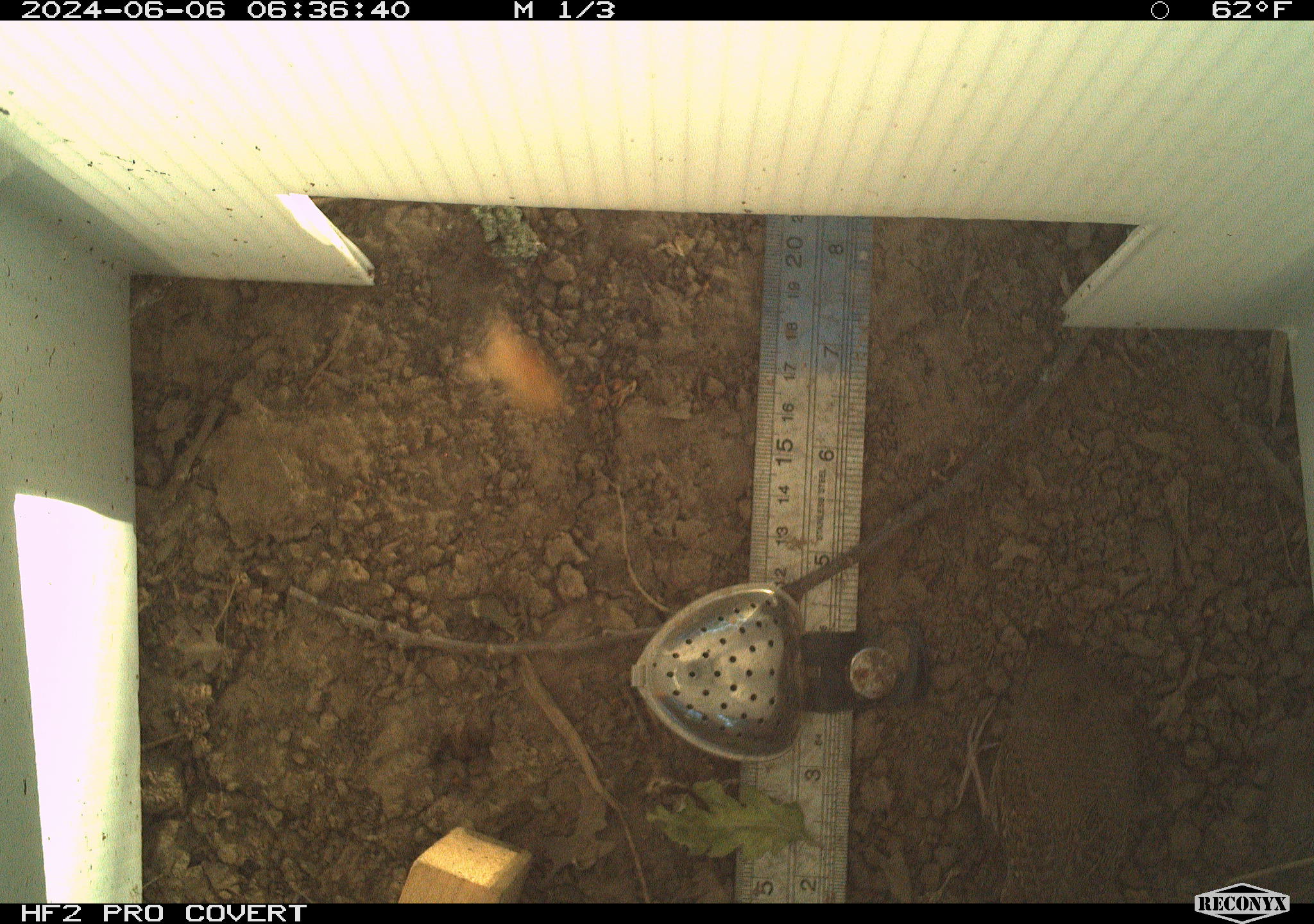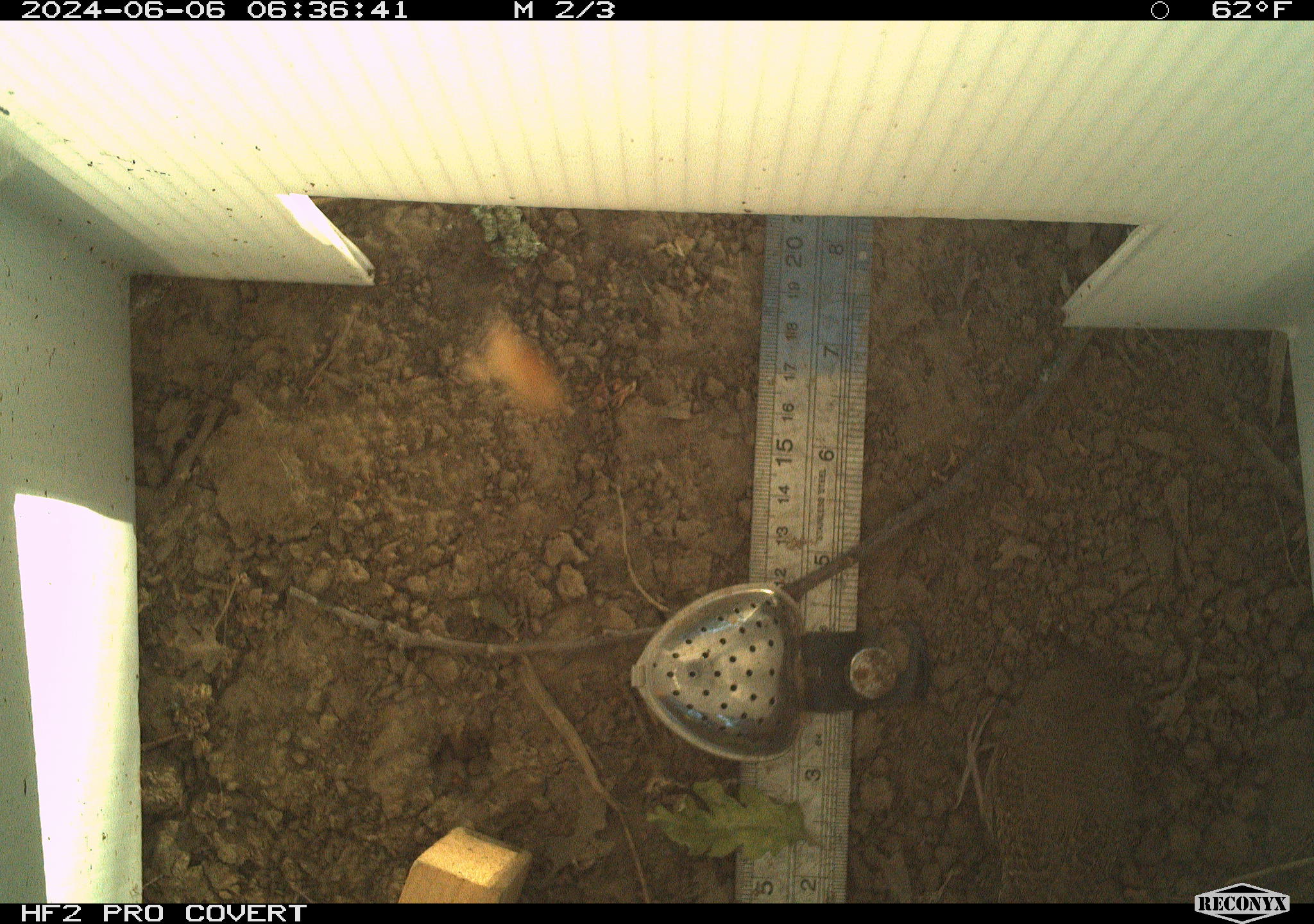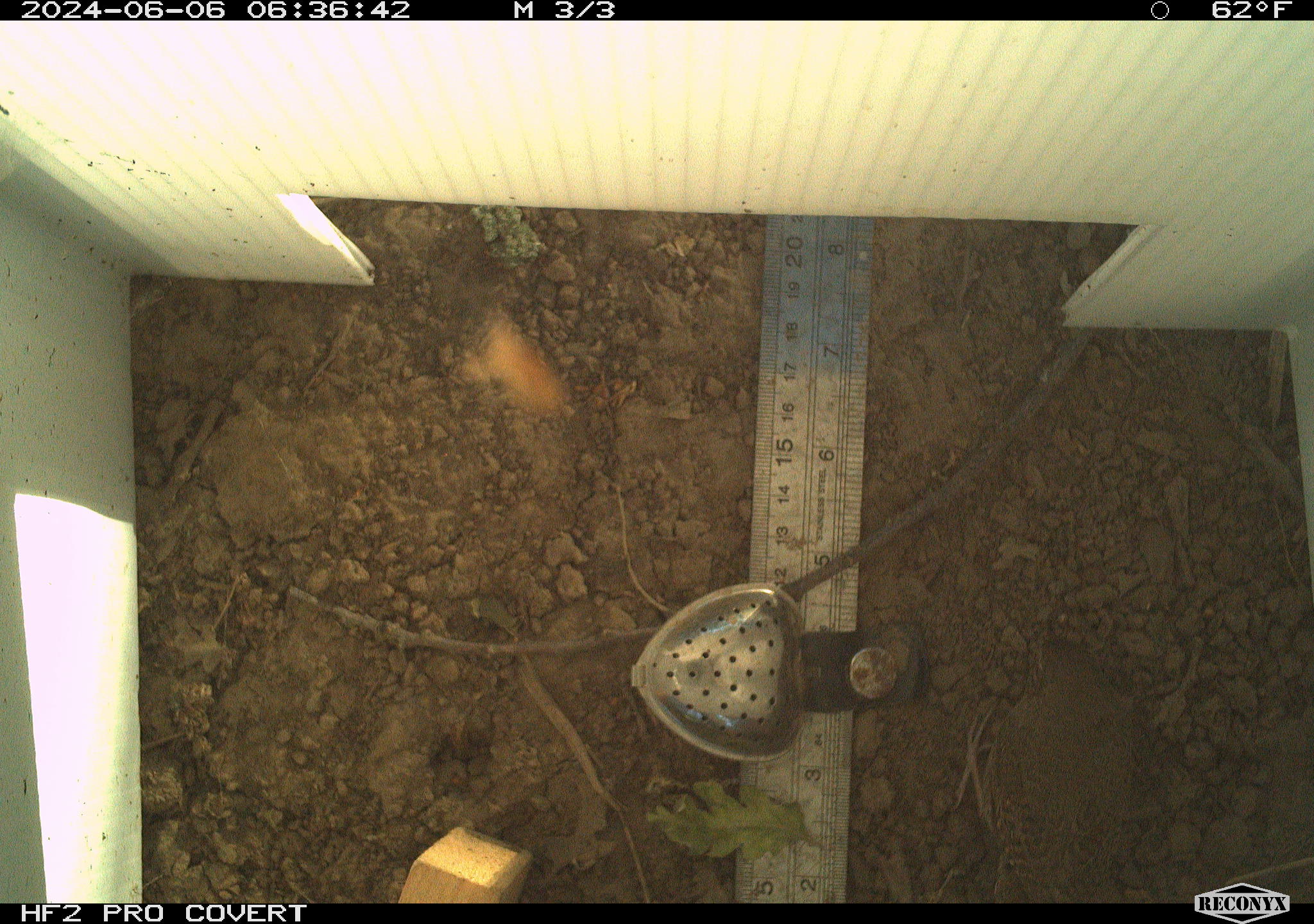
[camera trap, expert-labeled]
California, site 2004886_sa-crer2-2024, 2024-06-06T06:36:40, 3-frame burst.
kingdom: Animalia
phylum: Chordata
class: Aves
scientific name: Aves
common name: bird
Bird (Aves).